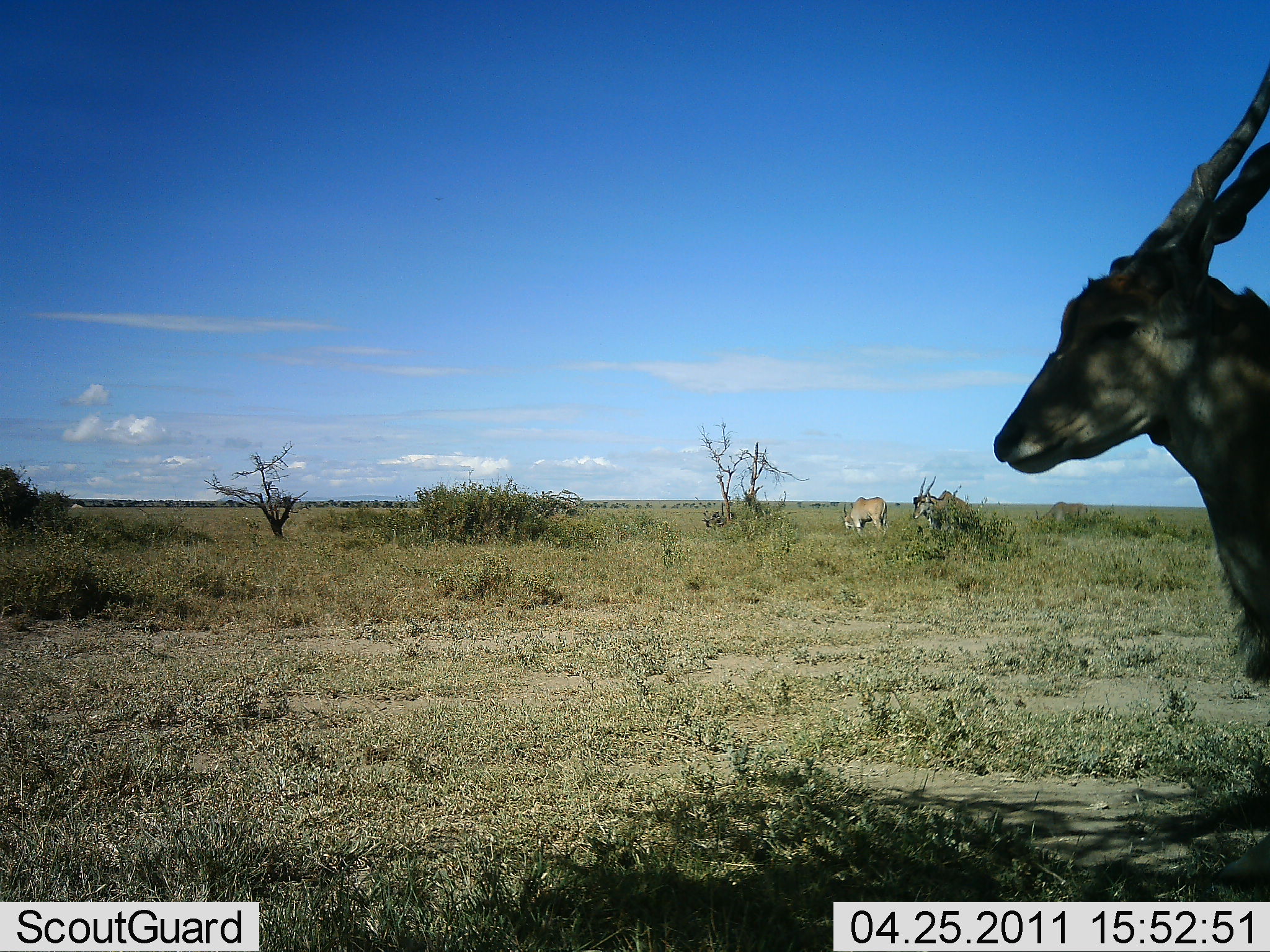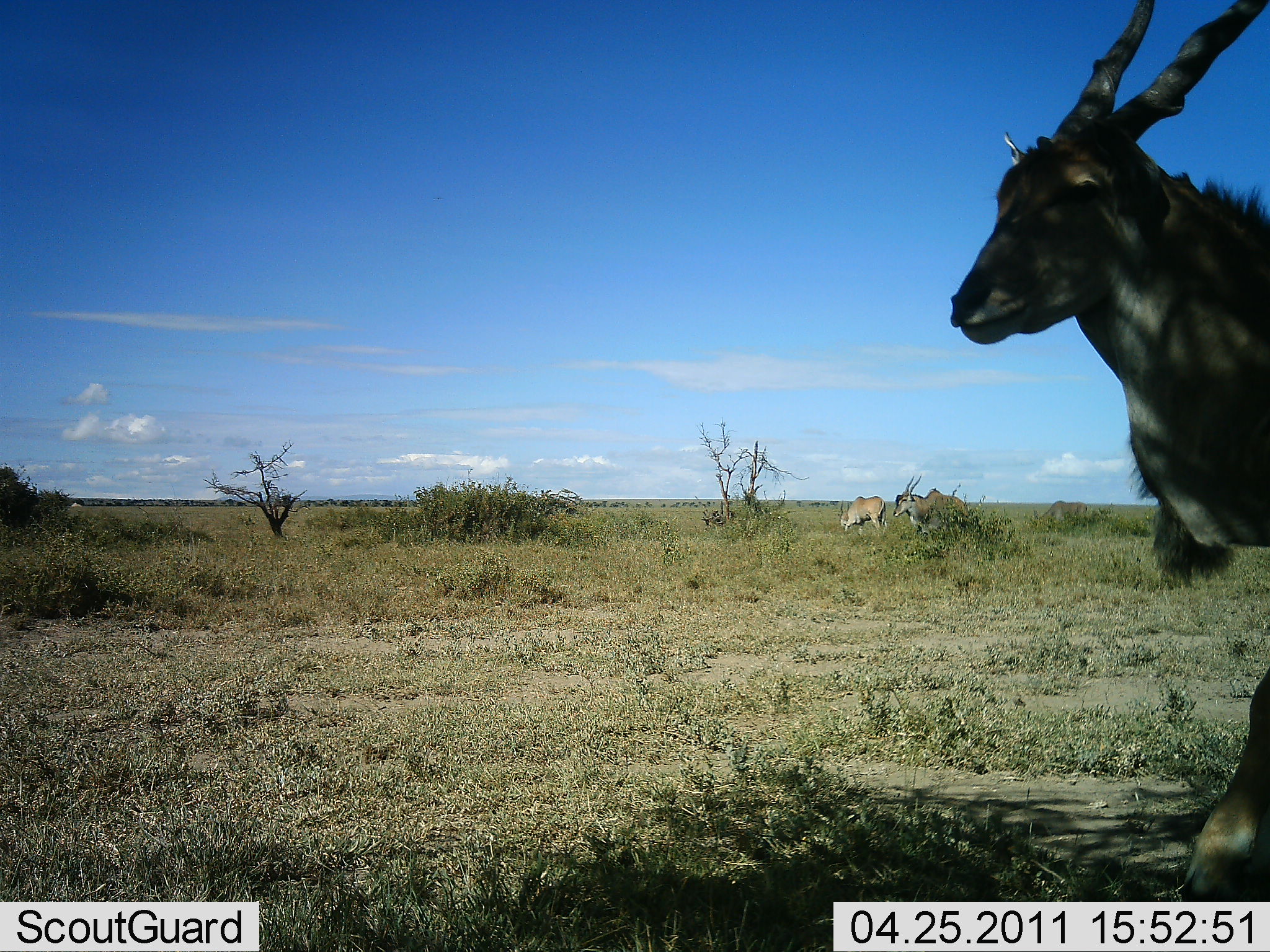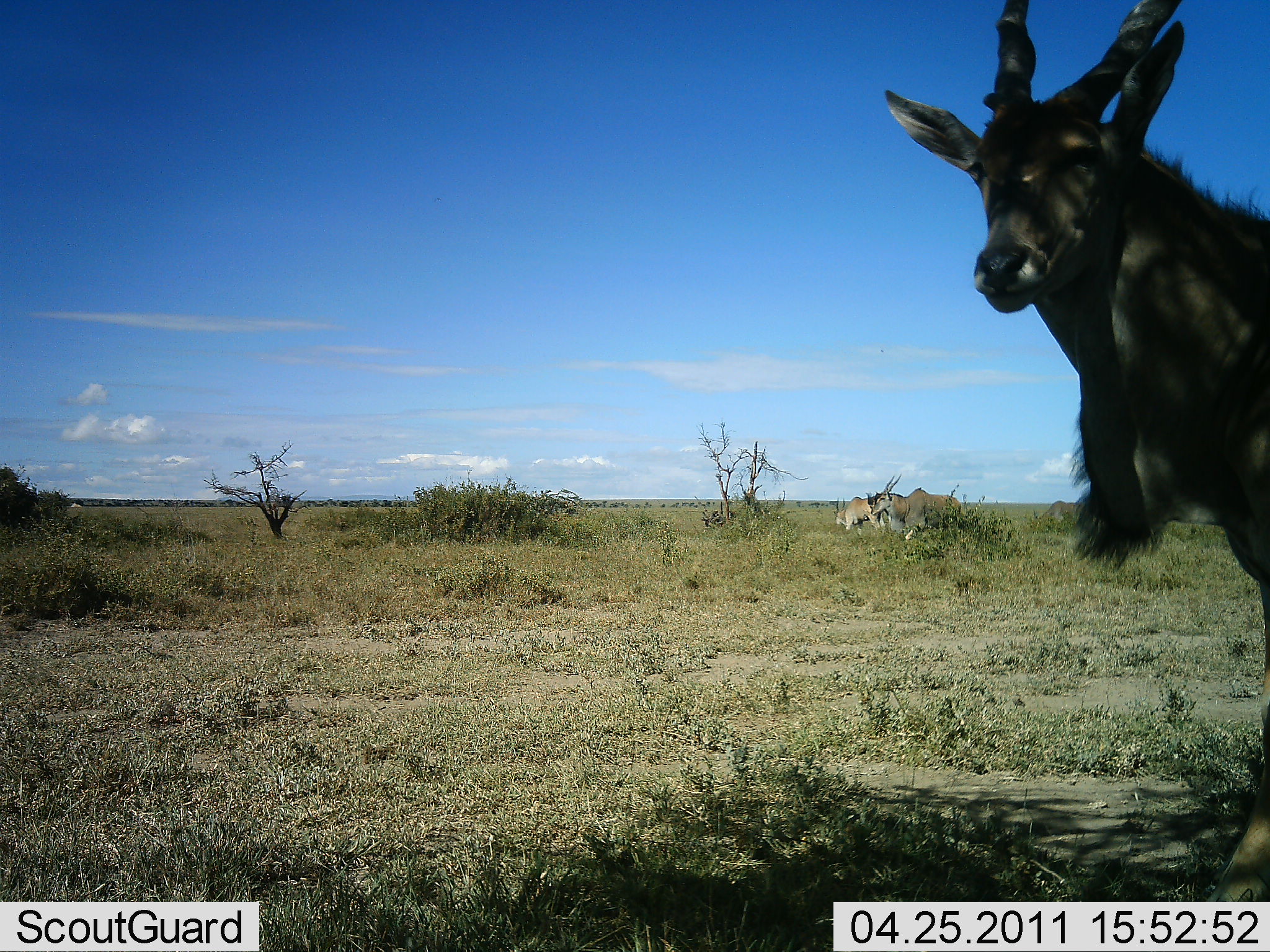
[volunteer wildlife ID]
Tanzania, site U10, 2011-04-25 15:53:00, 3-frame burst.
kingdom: Animalia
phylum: Chordata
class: Mammalia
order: Artiodactyla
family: Bovidae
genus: Tragelaphus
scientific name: Tragelaphus oryx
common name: eland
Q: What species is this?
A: Eland (Tragelaphus oryx).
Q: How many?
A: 3.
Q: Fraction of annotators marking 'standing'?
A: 60%.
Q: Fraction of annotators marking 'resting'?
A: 0%.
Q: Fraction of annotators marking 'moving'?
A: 70%.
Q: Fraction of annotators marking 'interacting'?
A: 0%.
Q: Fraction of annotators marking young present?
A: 0%.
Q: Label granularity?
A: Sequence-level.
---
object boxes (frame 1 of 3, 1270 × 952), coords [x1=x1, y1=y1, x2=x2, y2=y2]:
animal: [x1=991, y1=61, x2=1270, y2=688]; [x1=912, y1=475, x2=979, y2=531]; [x1=1033, y1=500, x2=1090, y2=538]; [x1=841, y1=496, x2=890, y2=538]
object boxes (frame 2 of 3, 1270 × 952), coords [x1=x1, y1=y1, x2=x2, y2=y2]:
animal: [x1=944, y1=4, x2=1270, y2=788]; [x1=892, y1=475, x2=973, y2=534]; [x1=1029, y1=499, x2=1088, y2=531]; [x1=838, y1=496, x2=888, y2=532]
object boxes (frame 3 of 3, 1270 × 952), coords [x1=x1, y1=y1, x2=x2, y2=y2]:
animal: [x1=883, y1=0, x2=1269, y2=902]; [x1=871, y1=473, x2=962, y2=544]; [x1=833, y1=494, x2=887, y2=537]; [x1=1034, y1=497, x2=1075, y2=534]